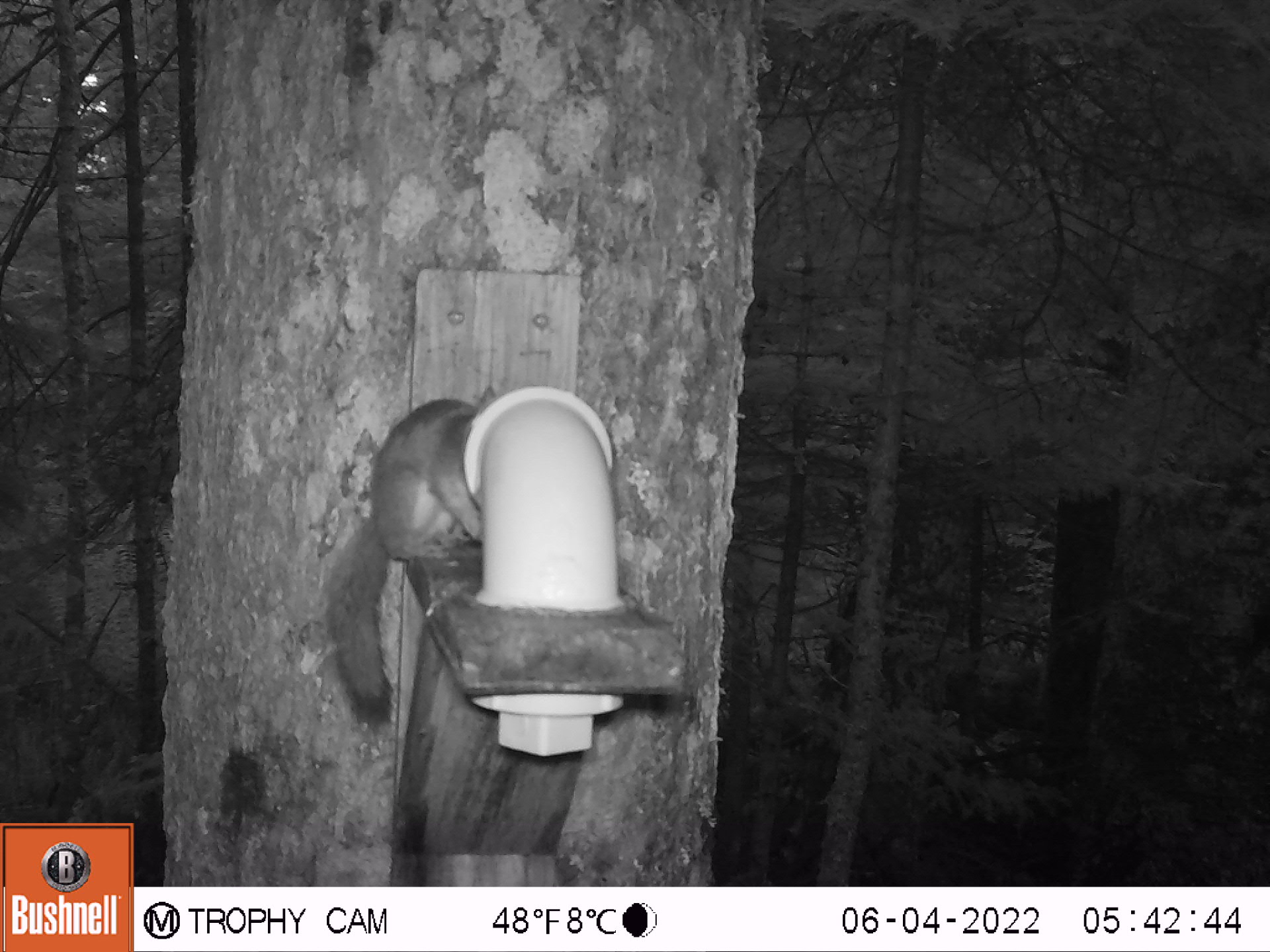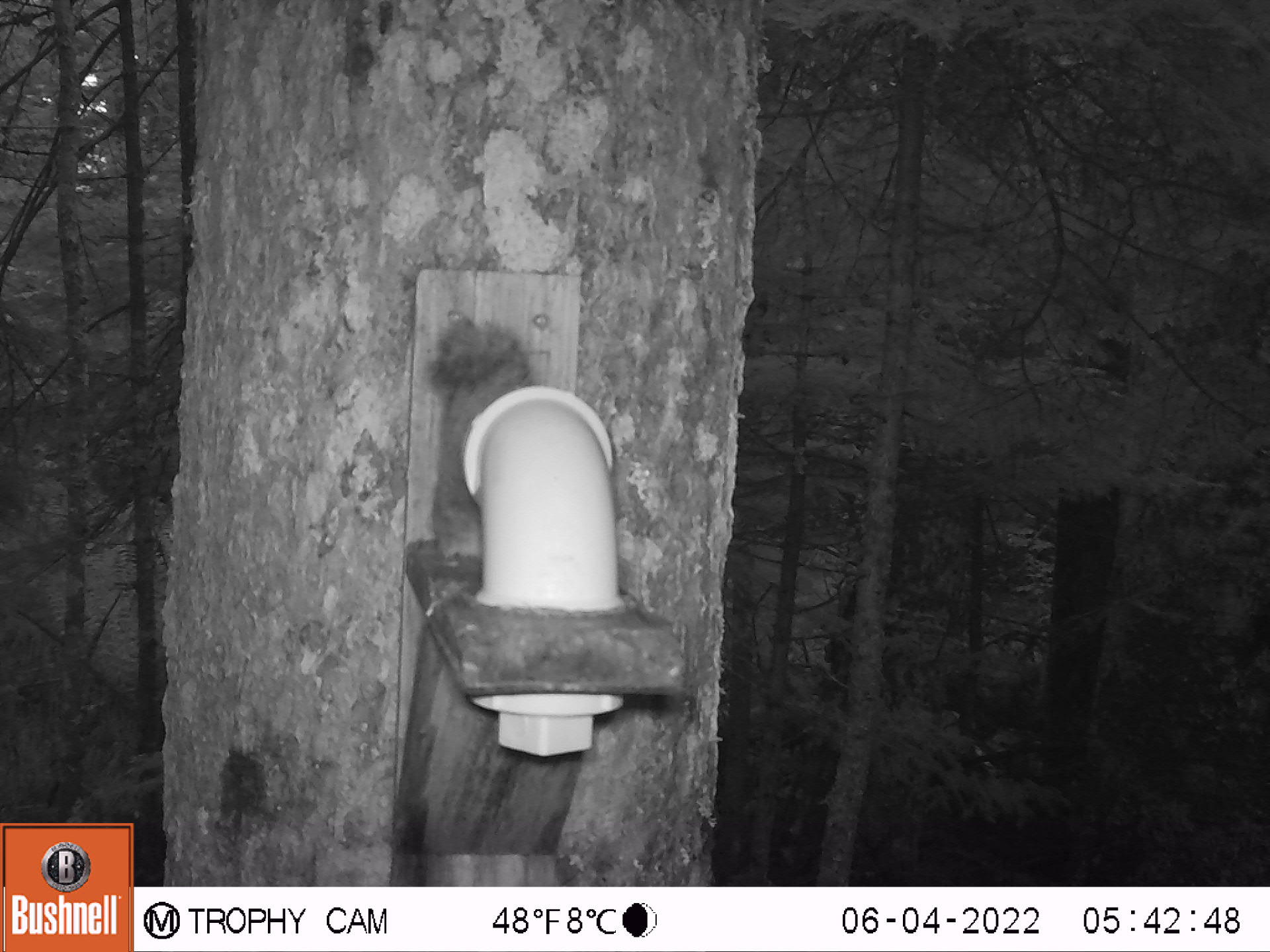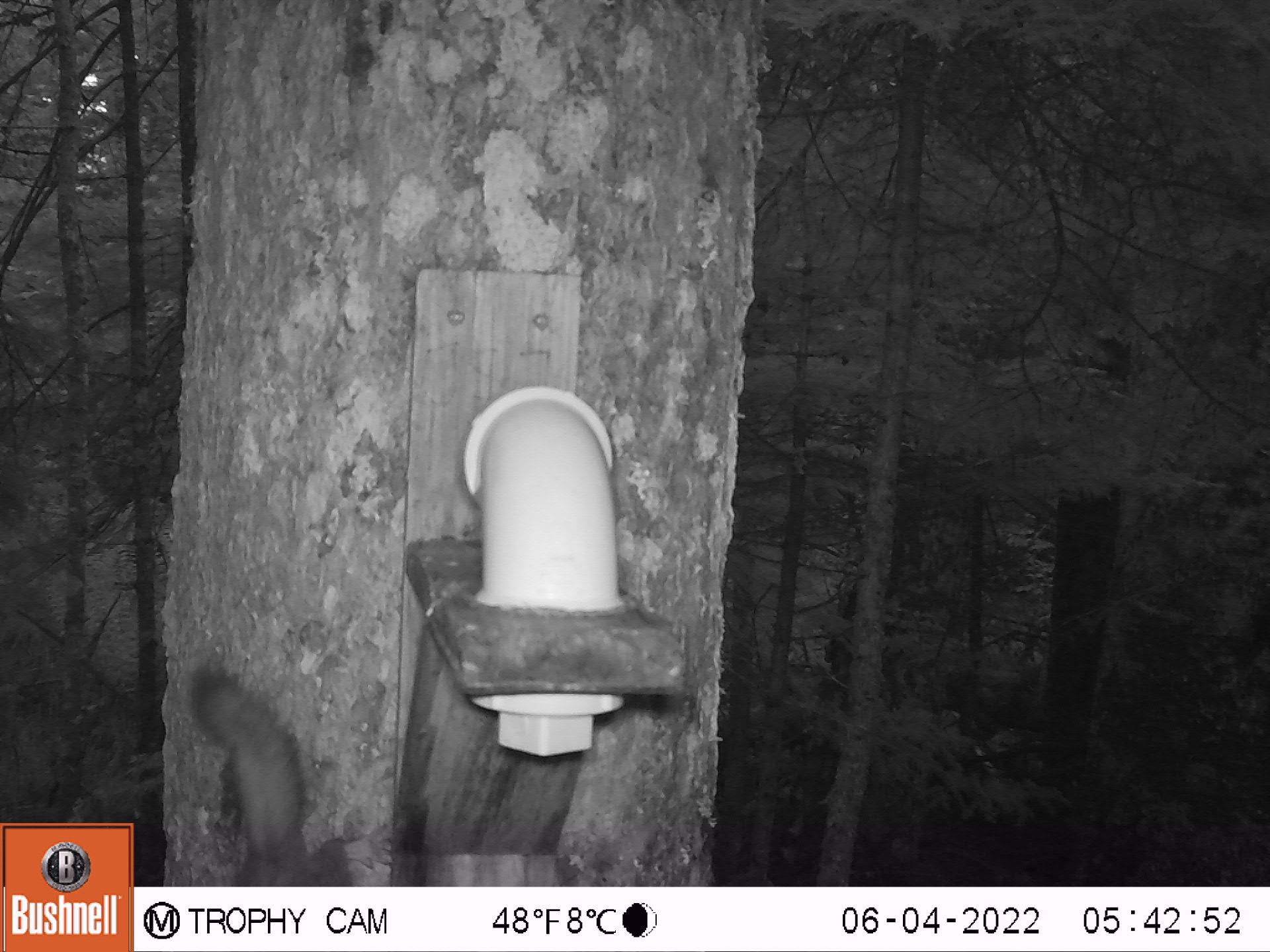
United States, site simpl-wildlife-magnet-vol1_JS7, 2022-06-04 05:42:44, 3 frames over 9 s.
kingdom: Animalia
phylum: Chordata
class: Mammalia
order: Rodentia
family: Sciuridae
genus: Tamiasciurus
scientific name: Tamiasciurus hudsonicus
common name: red squirrel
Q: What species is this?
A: Red squirrel (Tamiasciurus hudsonicus).